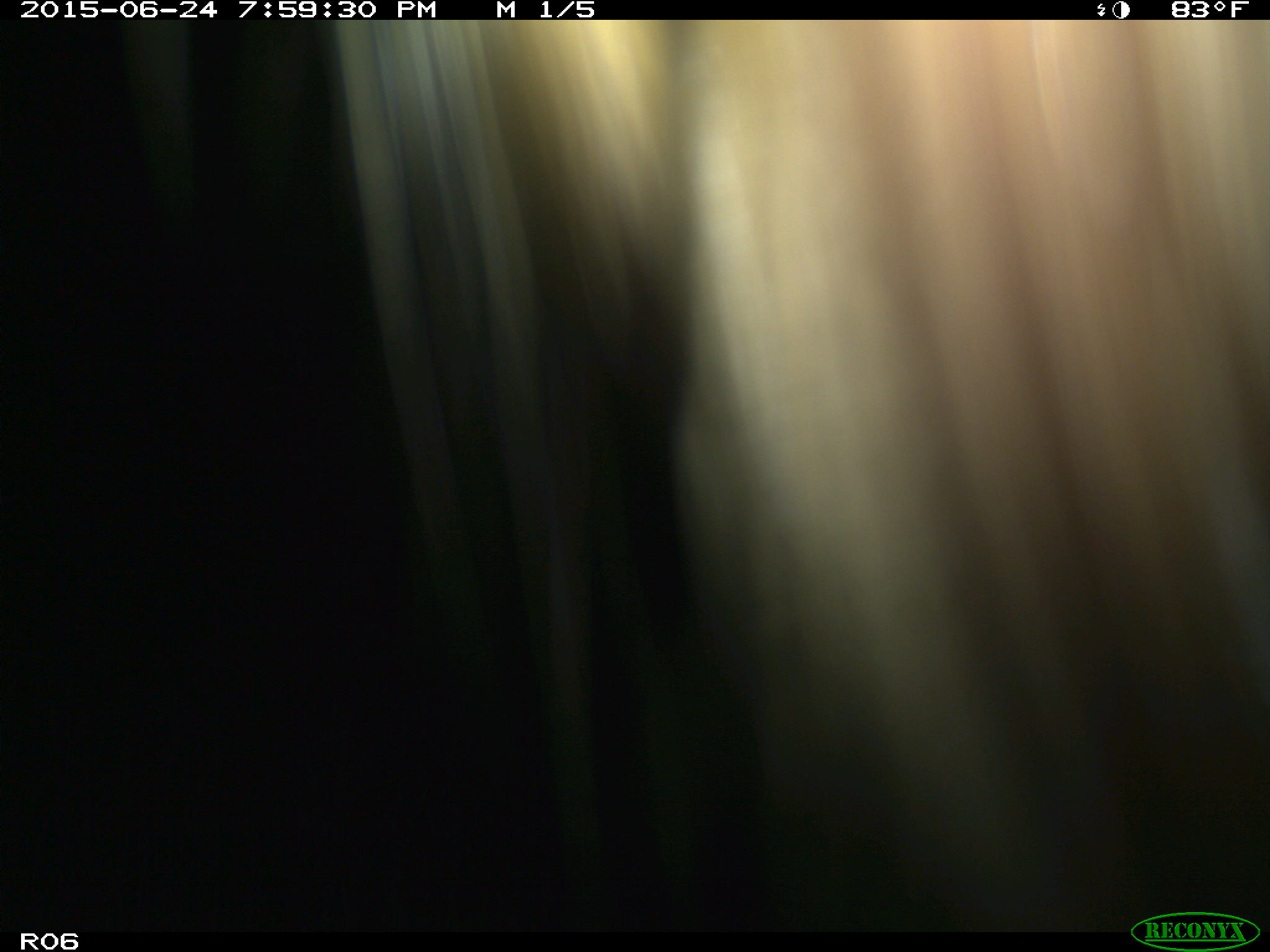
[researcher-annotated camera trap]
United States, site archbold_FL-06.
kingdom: Animalia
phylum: Chordata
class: Mammalia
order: Artiodactyla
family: Bovidae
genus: Bos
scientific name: Bos taurus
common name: domestic cow